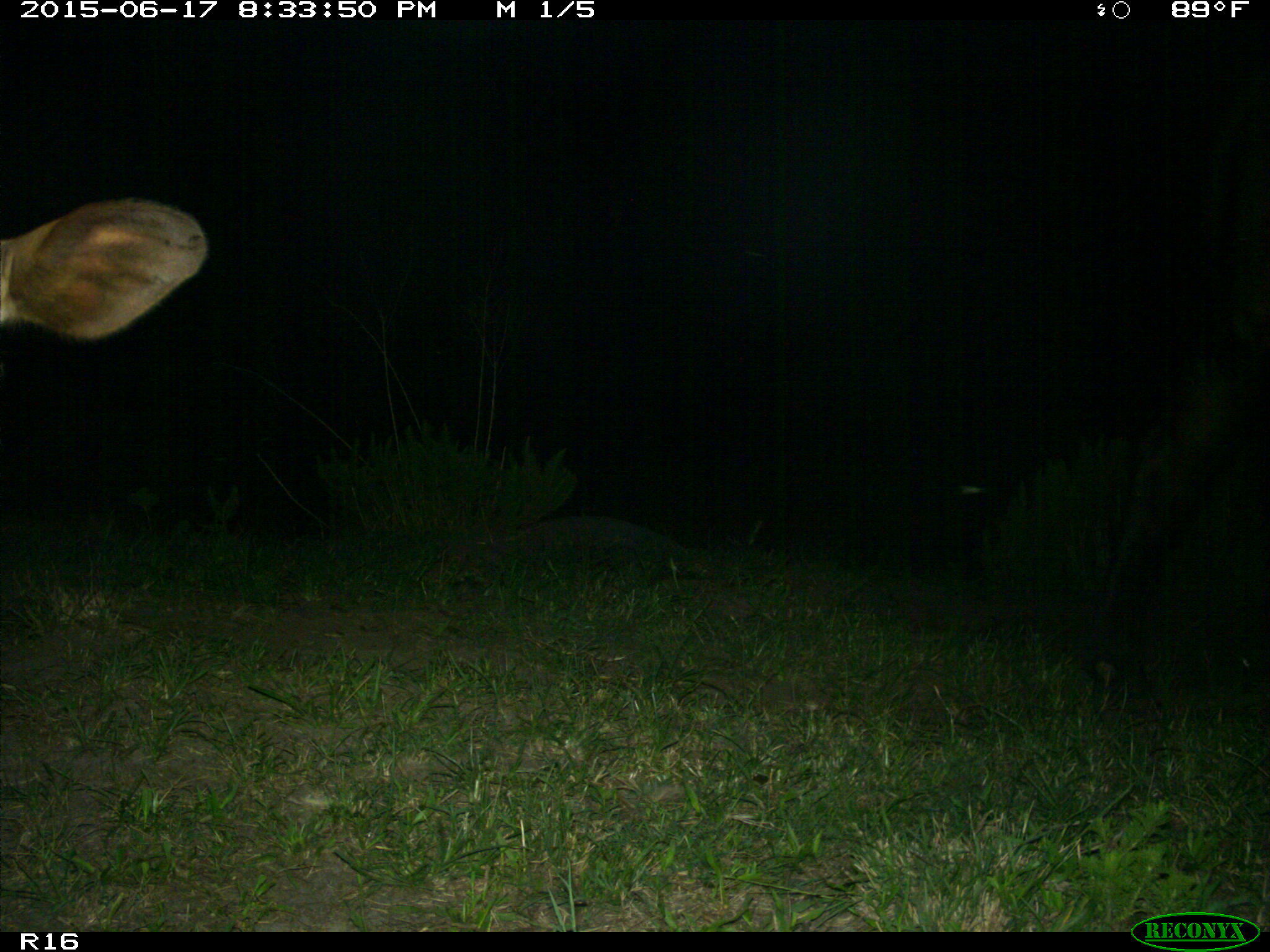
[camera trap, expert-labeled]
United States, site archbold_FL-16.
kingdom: Animalia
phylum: Chordata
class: Mammalia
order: Artiodactyla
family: Bovidae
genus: Bos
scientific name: Bos taurus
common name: domestic cow